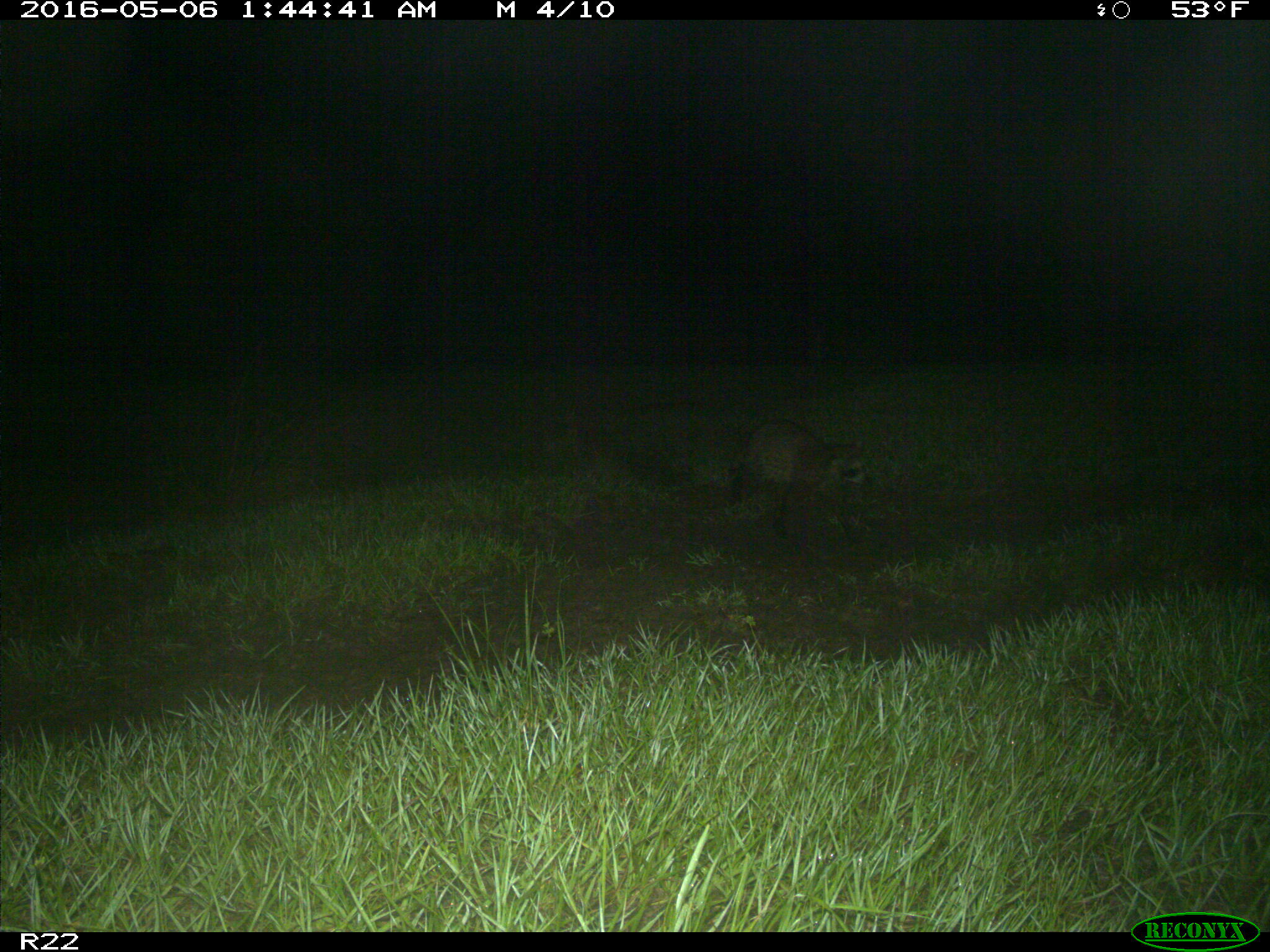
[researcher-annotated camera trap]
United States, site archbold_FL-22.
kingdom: Animalia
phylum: Chordata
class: Mammalia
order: Carnivora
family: Procyonidae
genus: Procyon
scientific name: Procyon lotor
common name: common raccoon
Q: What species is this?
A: Procyon lotor (common raccoon).